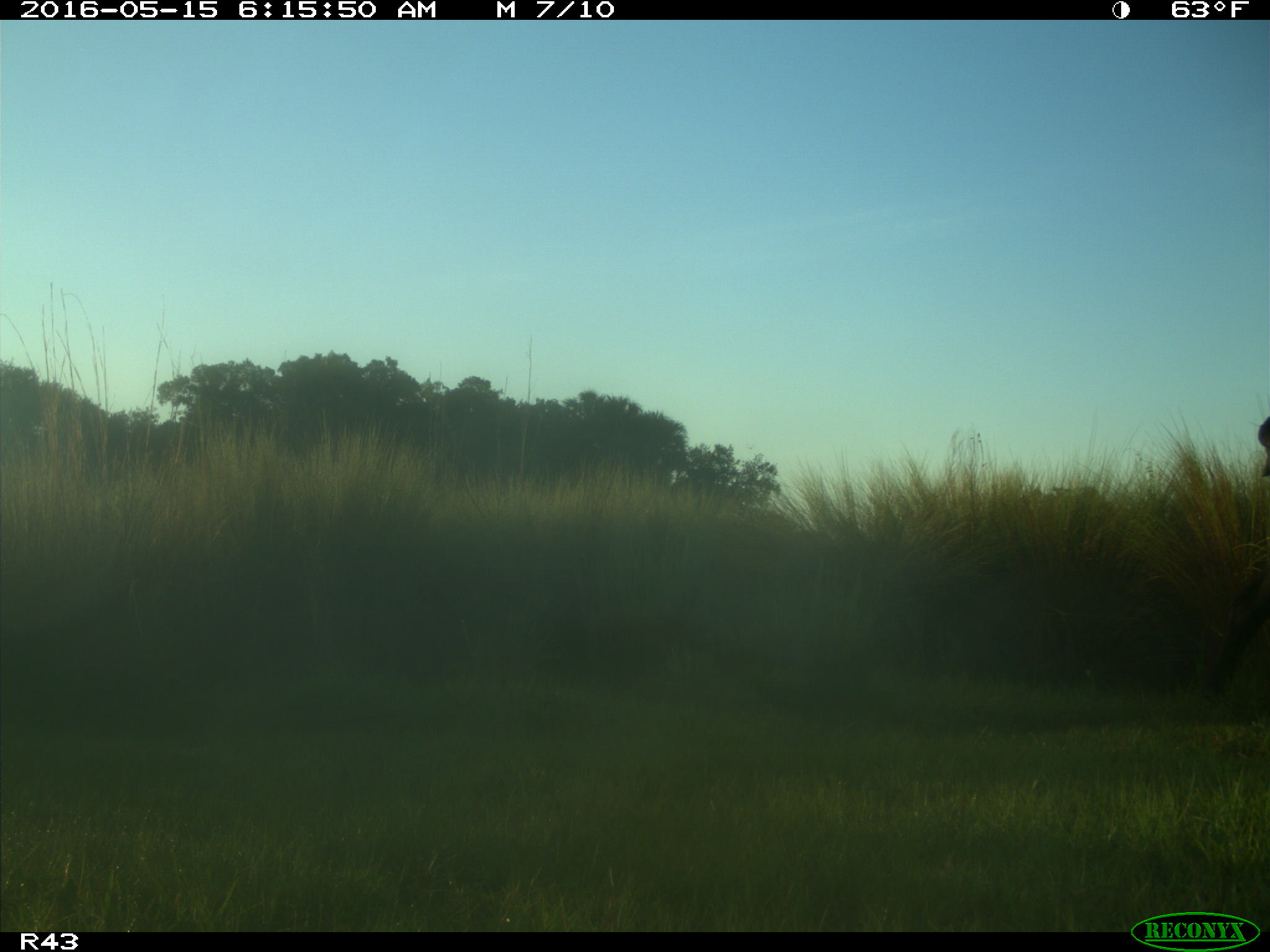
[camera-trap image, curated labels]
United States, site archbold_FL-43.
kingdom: Animalia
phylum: Chordata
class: Mammalia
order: Artiodactyla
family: Bovidae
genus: Bos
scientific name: Bos taurus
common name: domestic cow